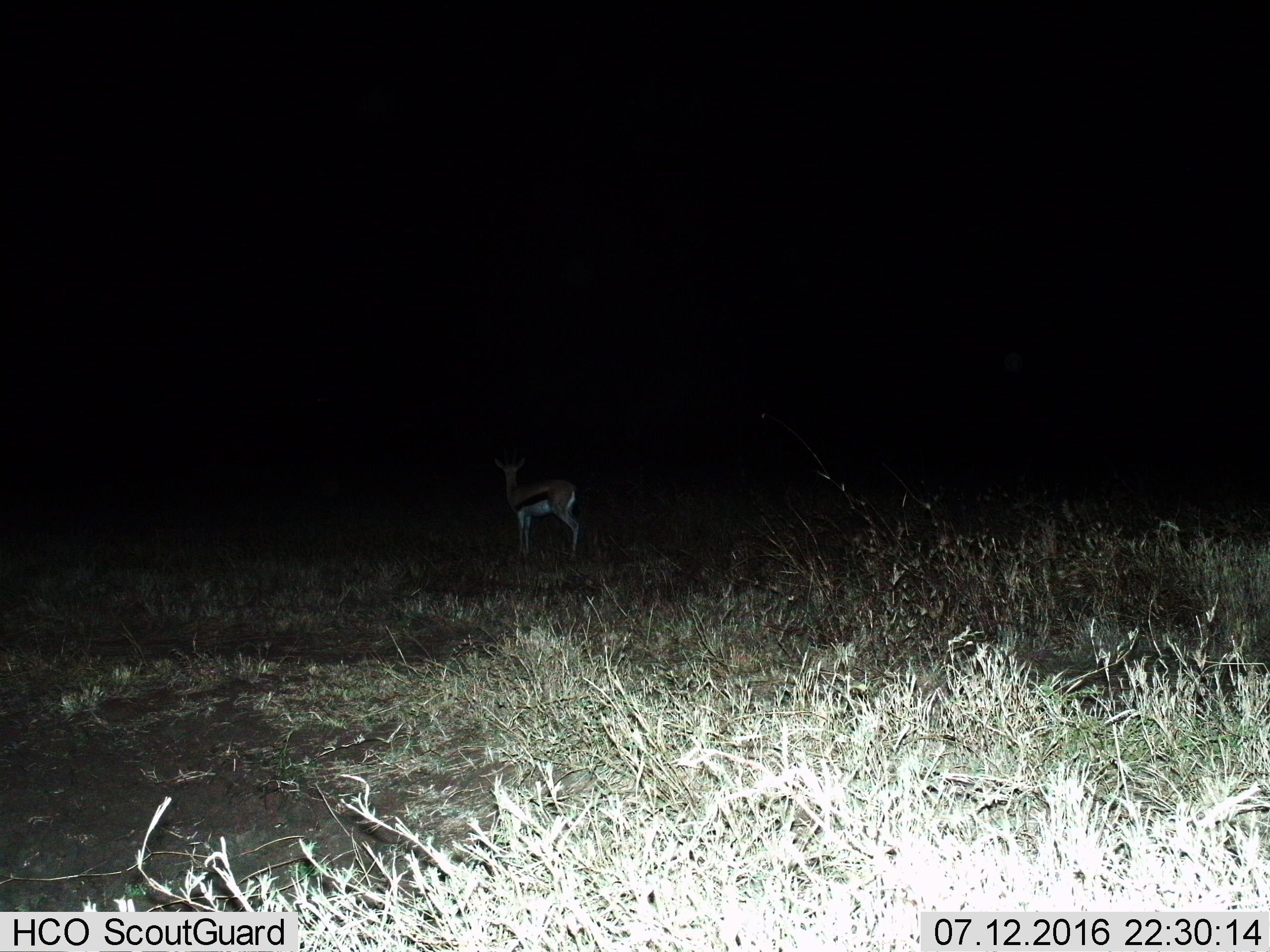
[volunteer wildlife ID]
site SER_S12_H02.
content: unidentified animal